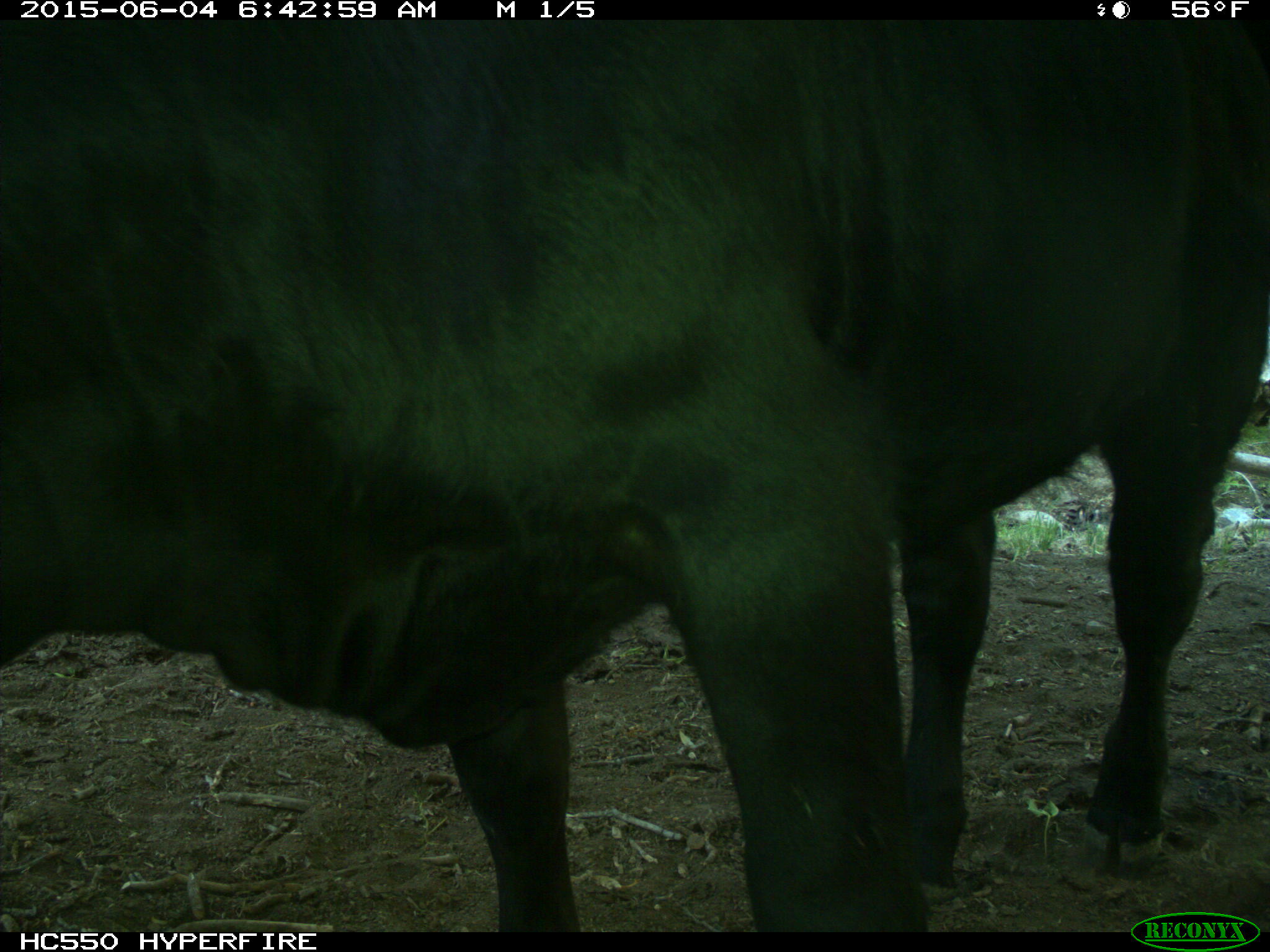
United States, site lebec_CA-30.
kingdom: Animalia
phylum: Chordata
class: Mammalia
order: Artiodactyla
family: Bovidae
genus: Bos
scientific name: Bos taurus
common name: domestic cow